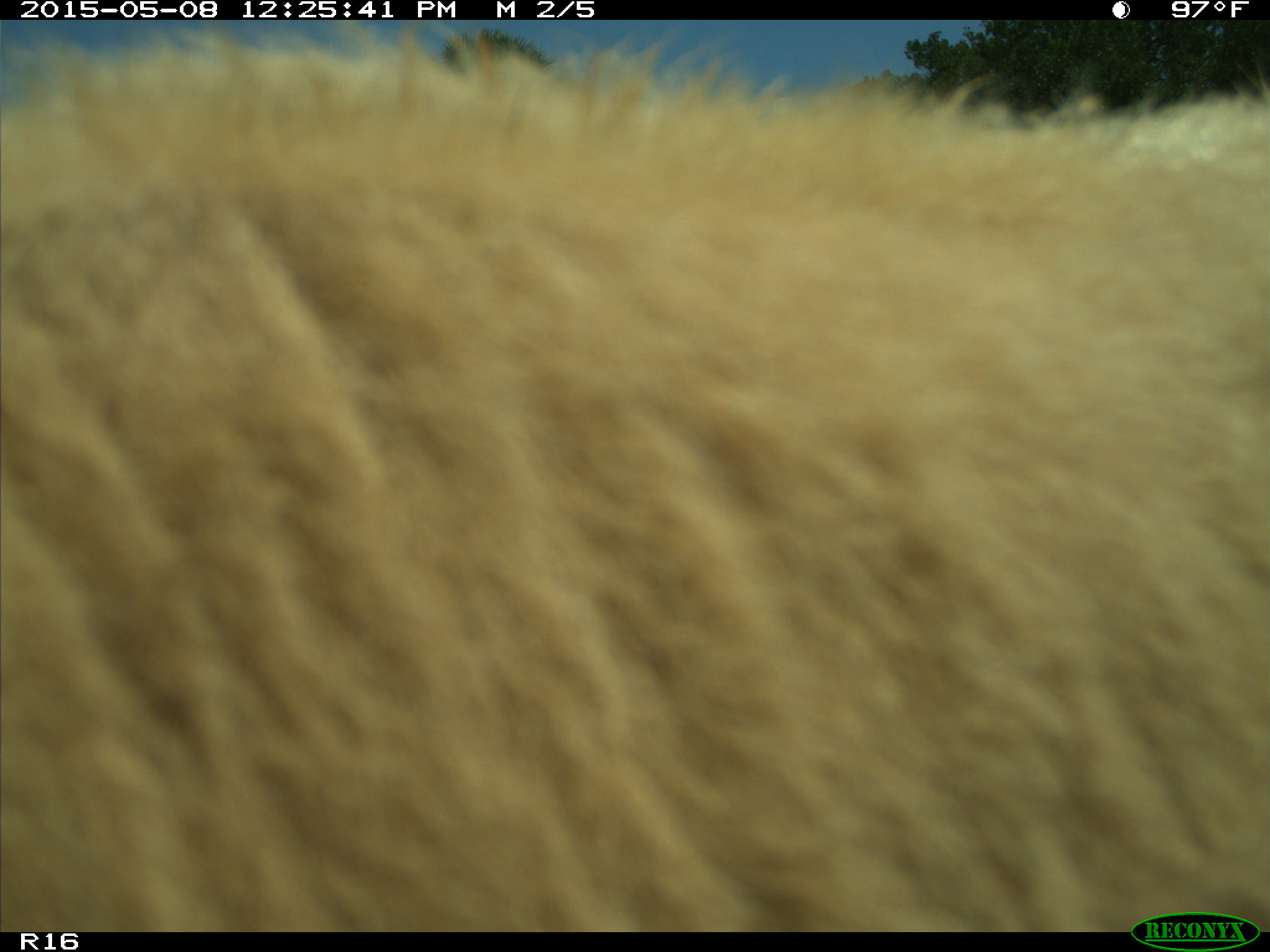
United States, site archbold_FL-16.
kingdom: Animalia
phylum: Chordata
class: Mammalia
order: Artiodactyla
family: Bovidae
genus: Bos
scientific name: Bos taurus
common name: domestic cow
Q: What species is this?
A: Bos taurus (domestic cow).